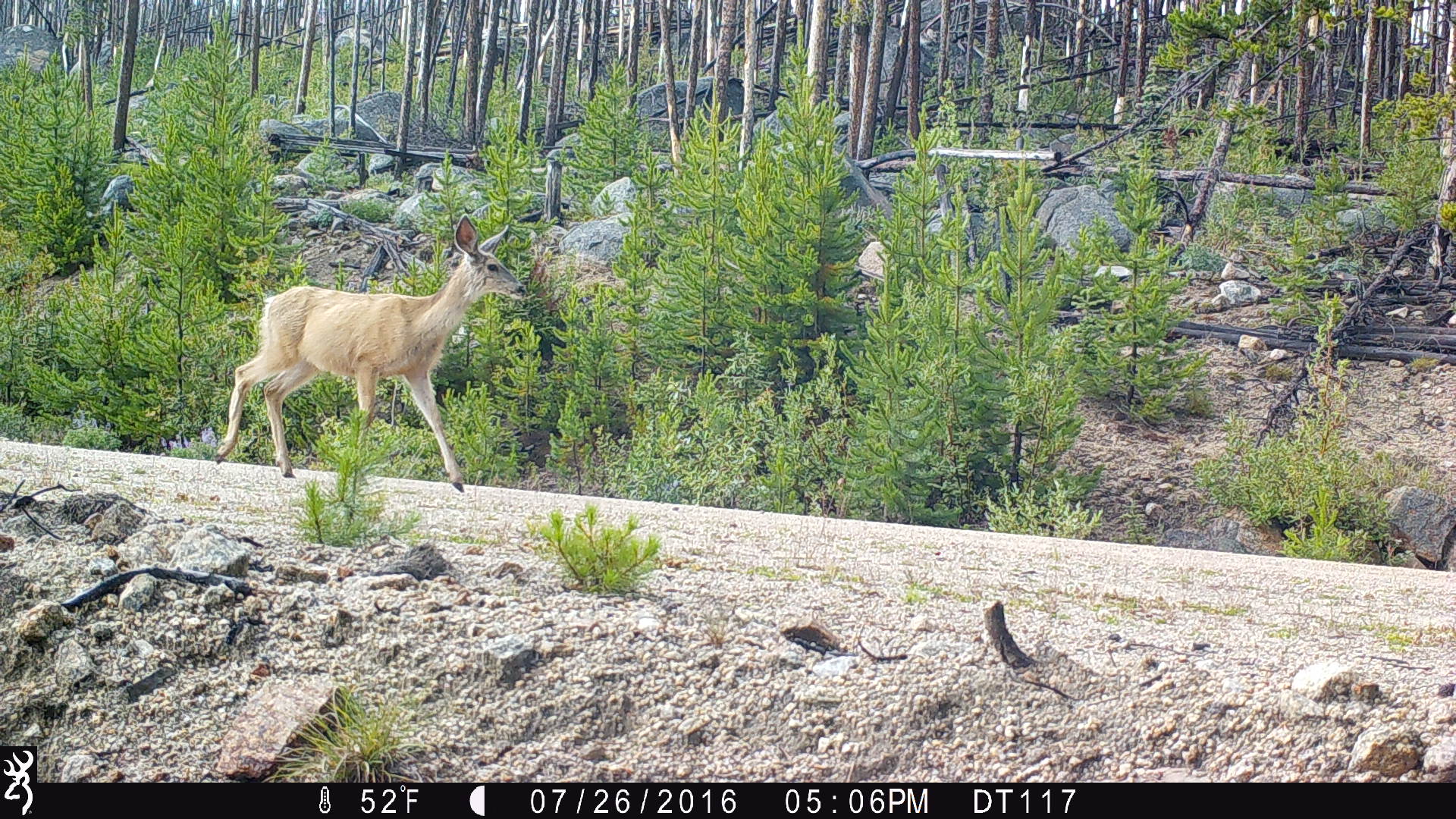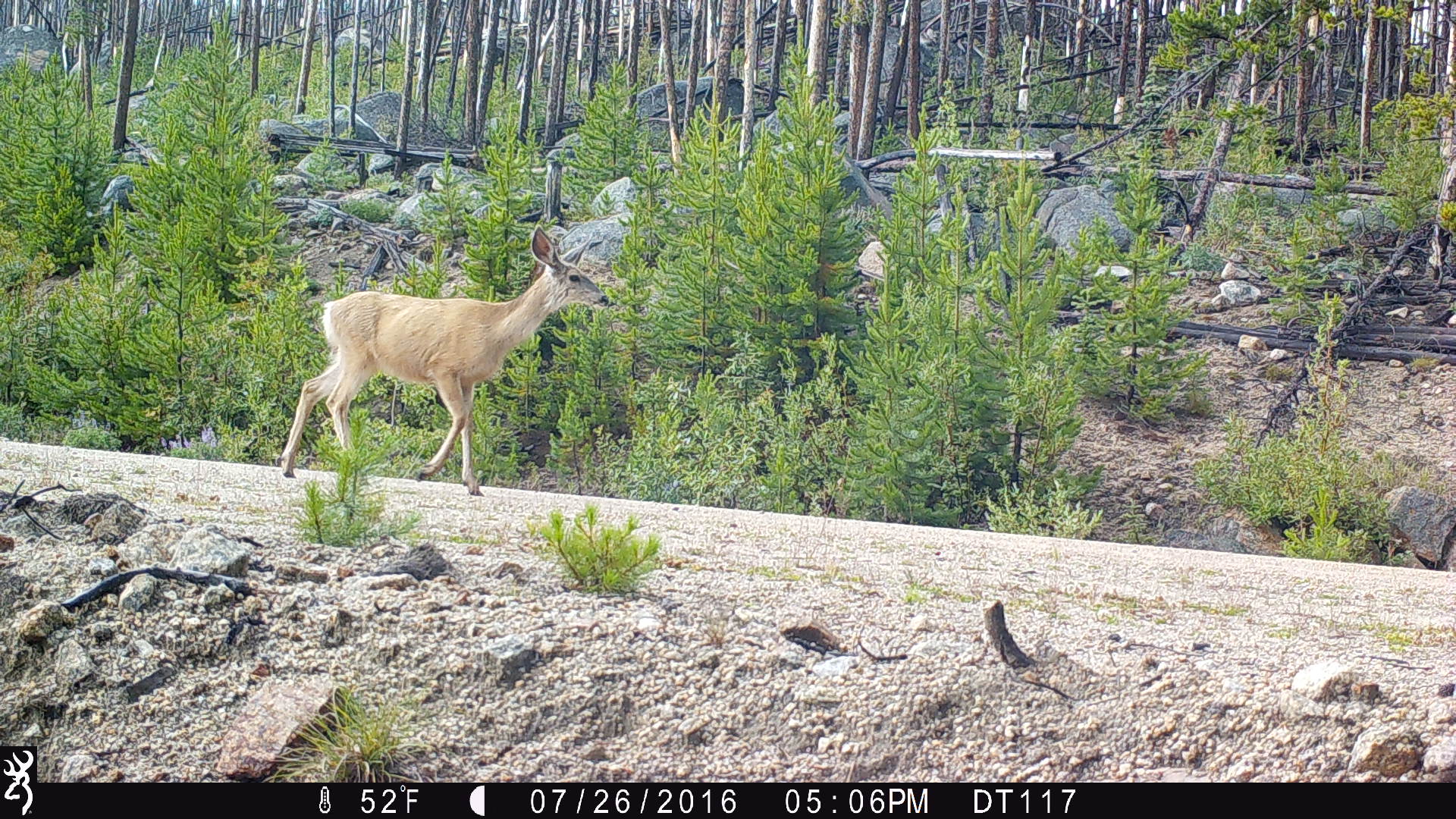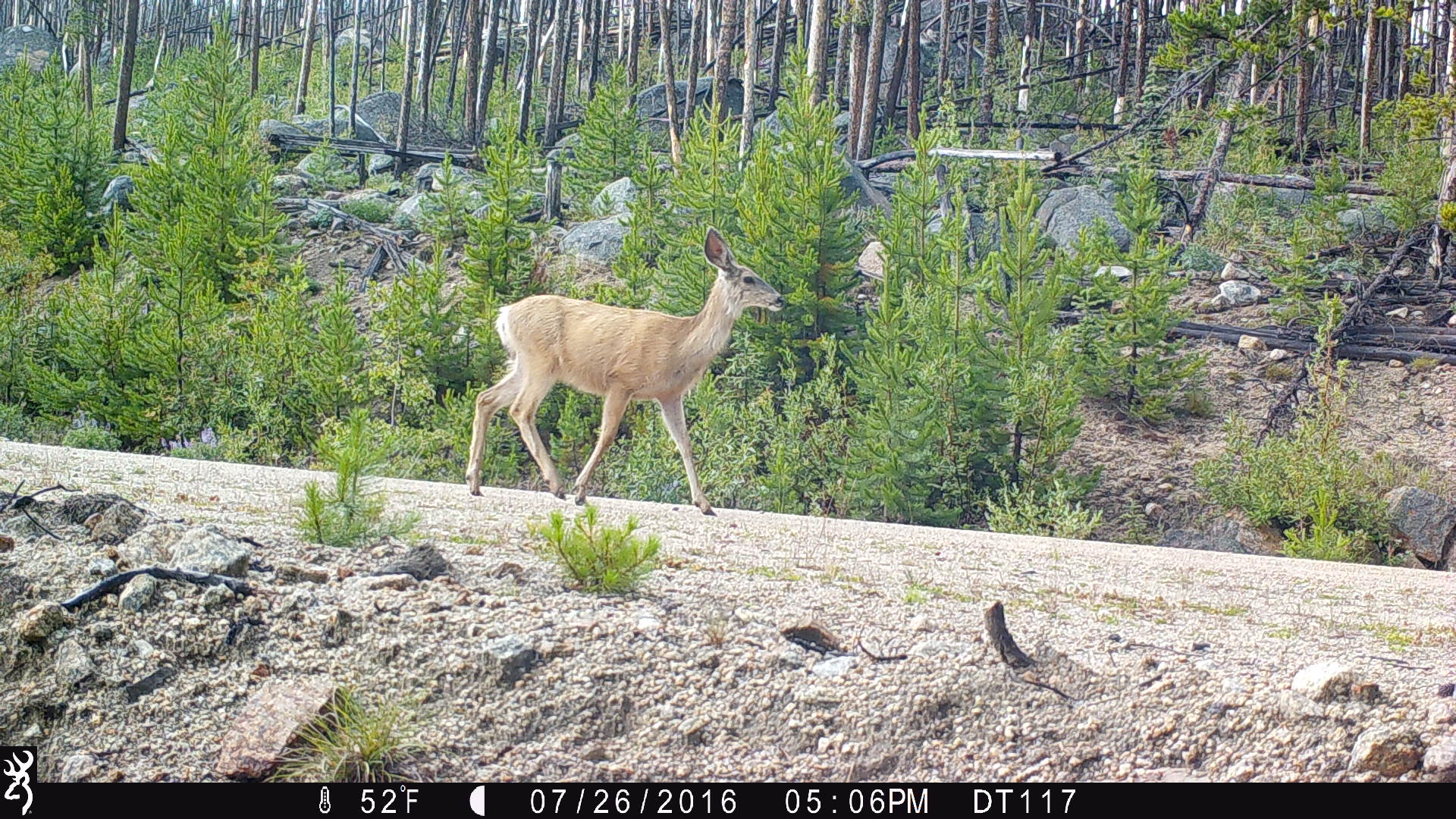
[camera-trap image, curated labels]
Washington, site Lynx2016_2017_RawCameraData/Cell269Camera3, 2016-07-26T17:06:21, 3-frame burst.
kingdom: Animalia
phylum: Chordata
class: Mammalia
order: Artiodactyla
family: Cervidae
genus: Odocoileus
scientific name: Odocoileus hemionus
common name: mule deer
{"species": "Odocoileus hemionus (mule deer)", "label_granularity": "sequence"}